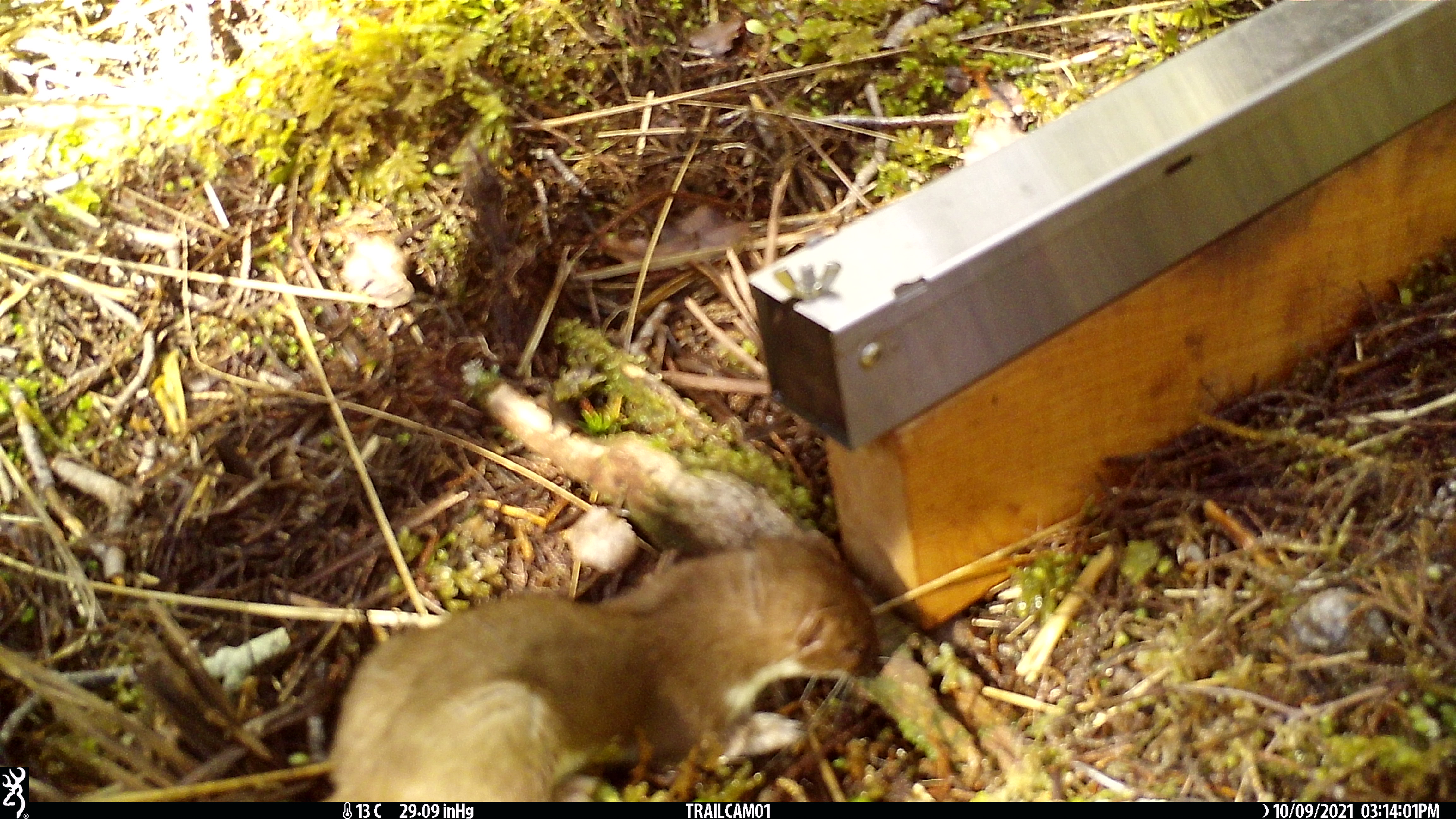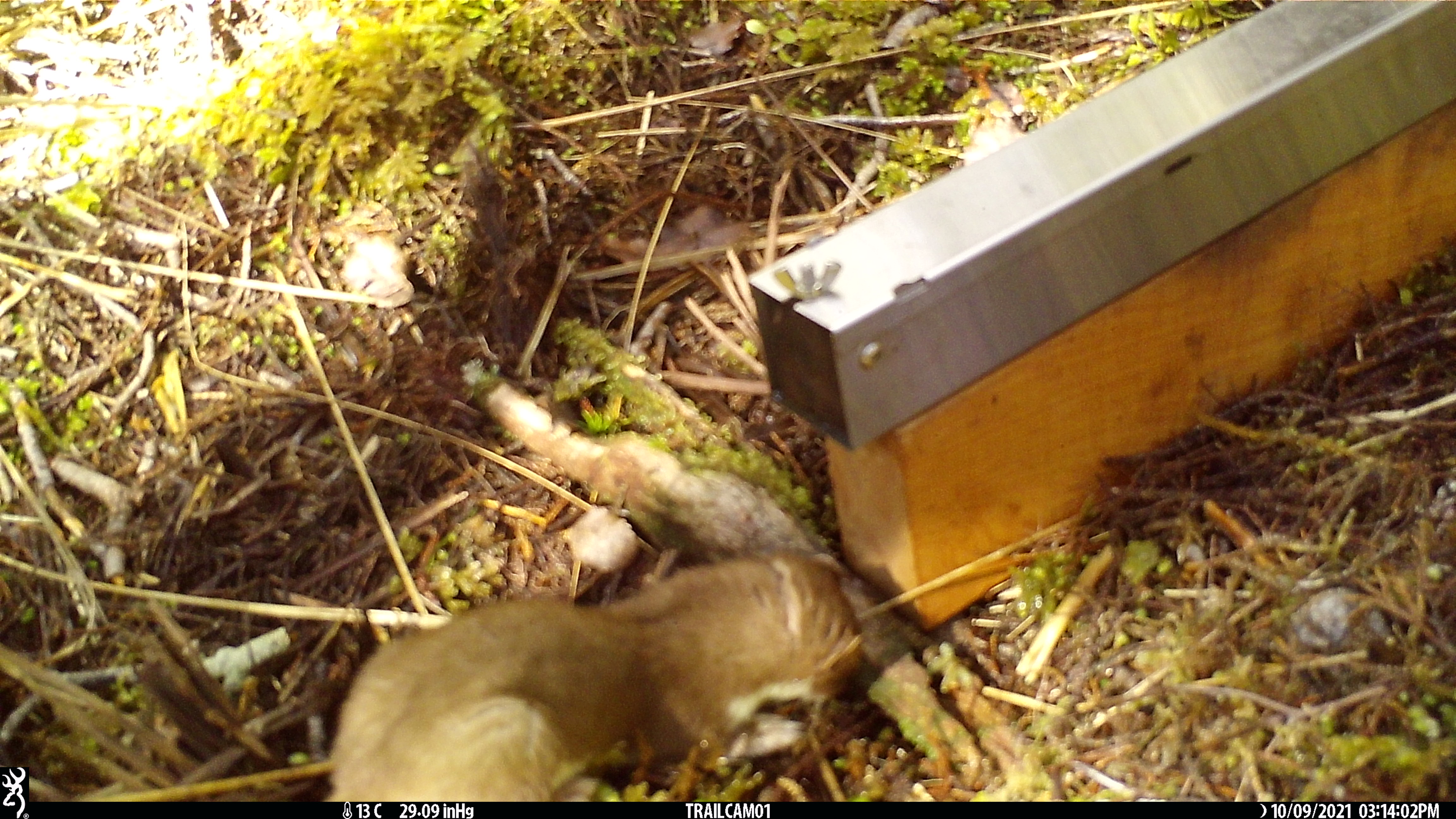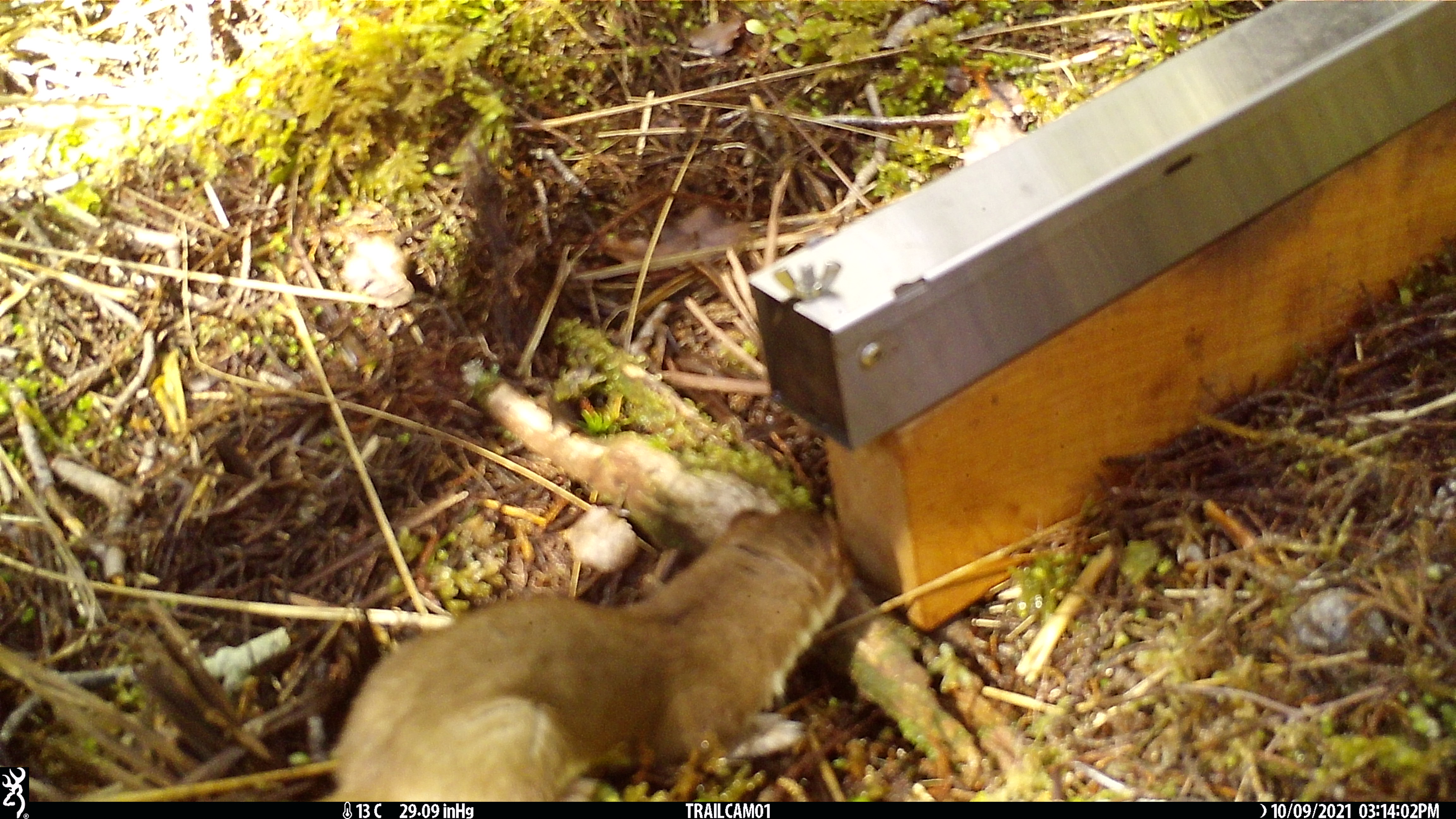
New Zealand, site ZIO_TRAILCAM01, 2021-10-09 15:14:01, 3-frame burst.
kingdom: Animalia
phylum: Chordata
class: Mammalia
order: Carnivora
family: Mustelidae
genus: Mustela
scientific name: Mustela erminea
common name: stoat